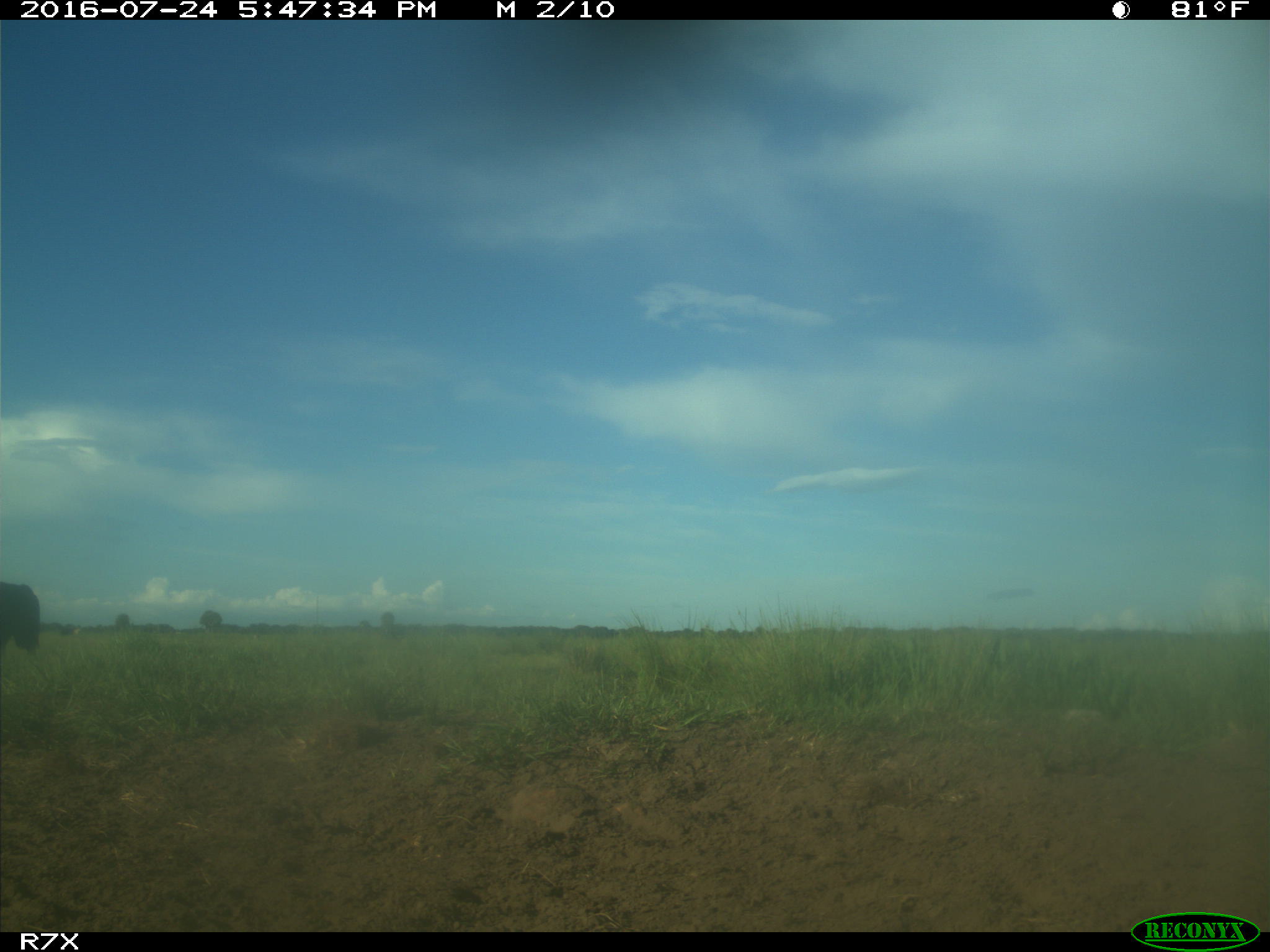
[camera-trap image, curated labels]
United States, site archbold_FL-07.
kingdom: Animalia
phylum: Chordata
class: Mammalia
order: Artiodactyla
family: Bovidae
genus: Bos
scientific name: Bos taurus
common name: domestic cow